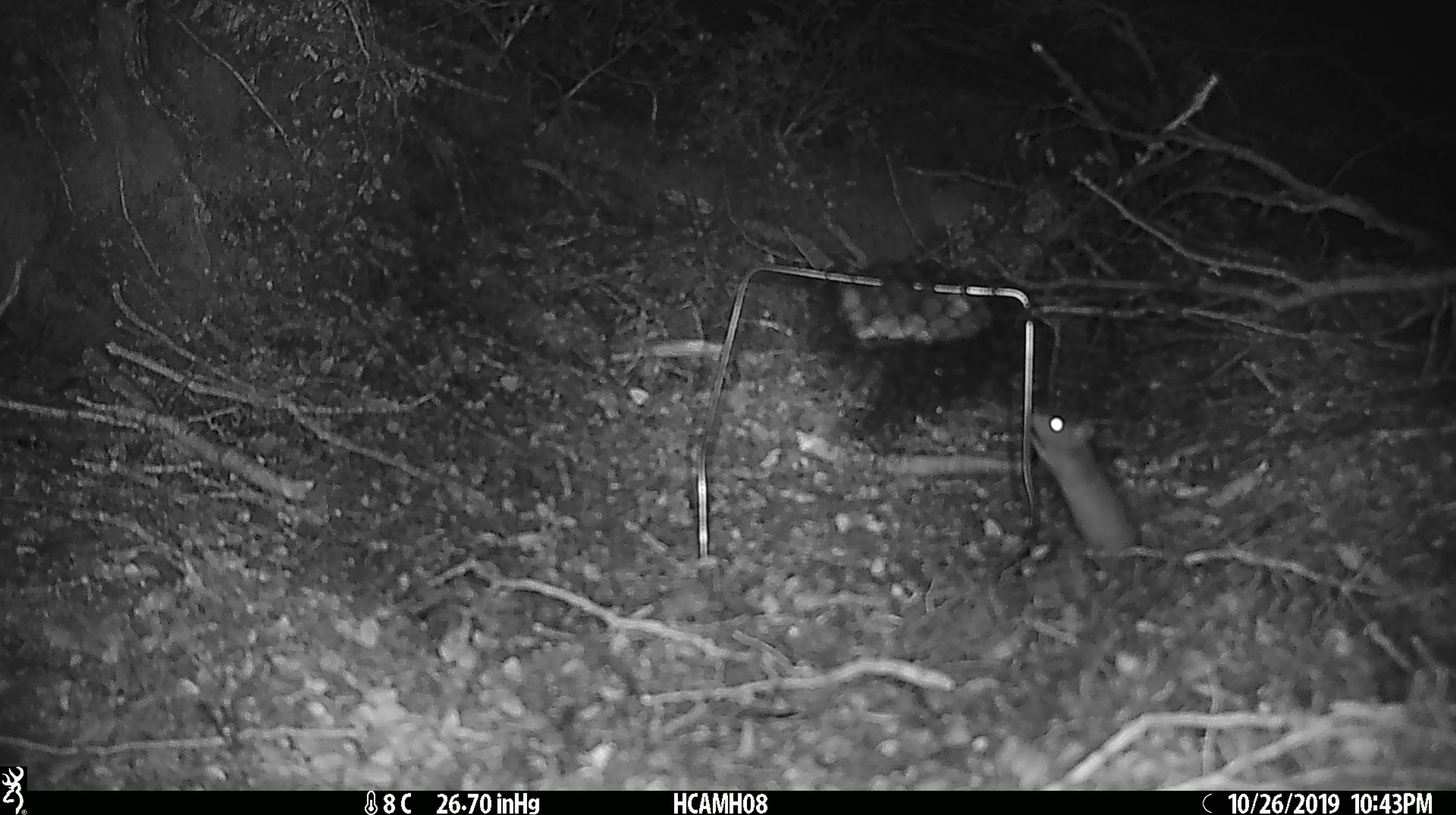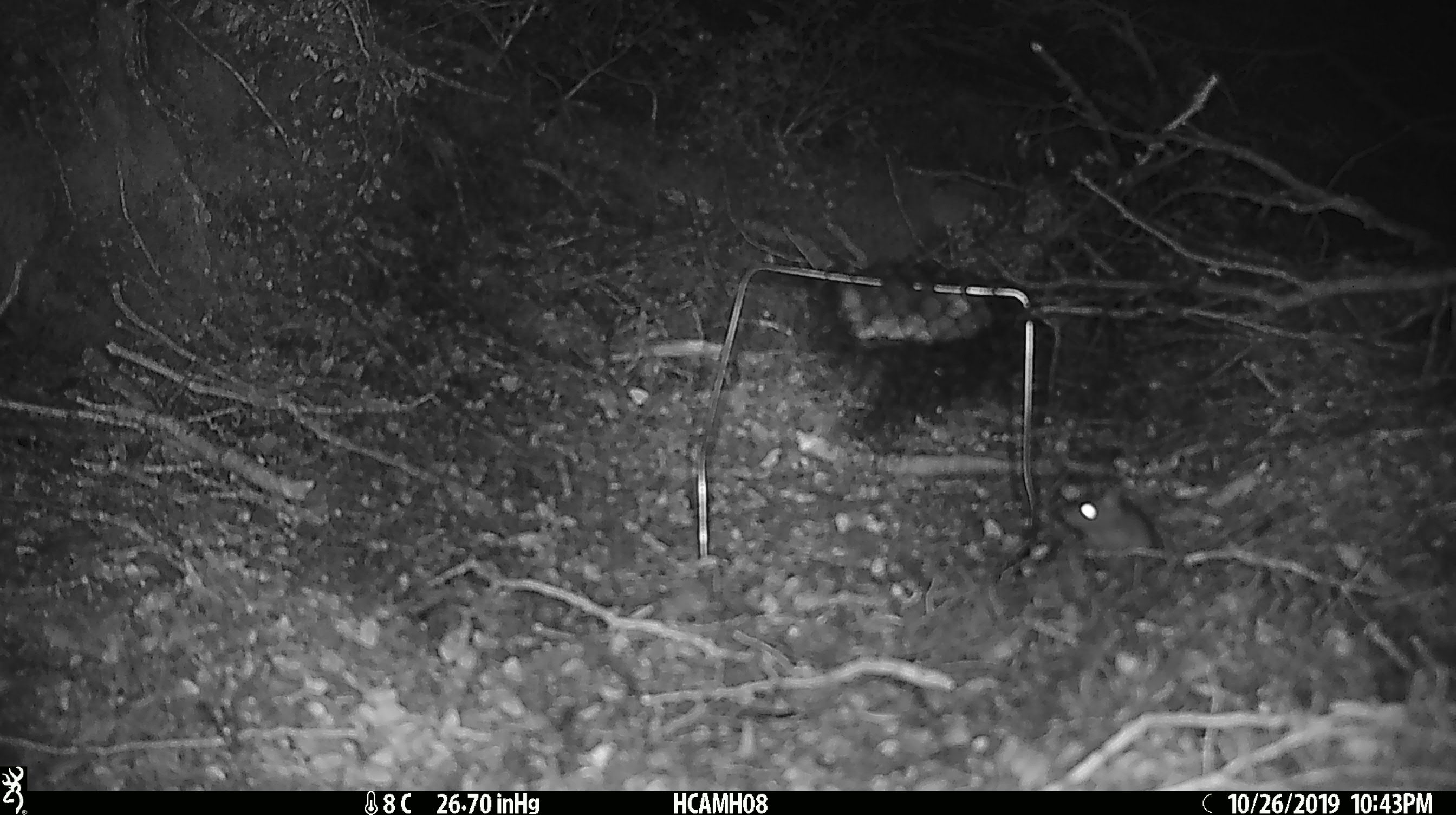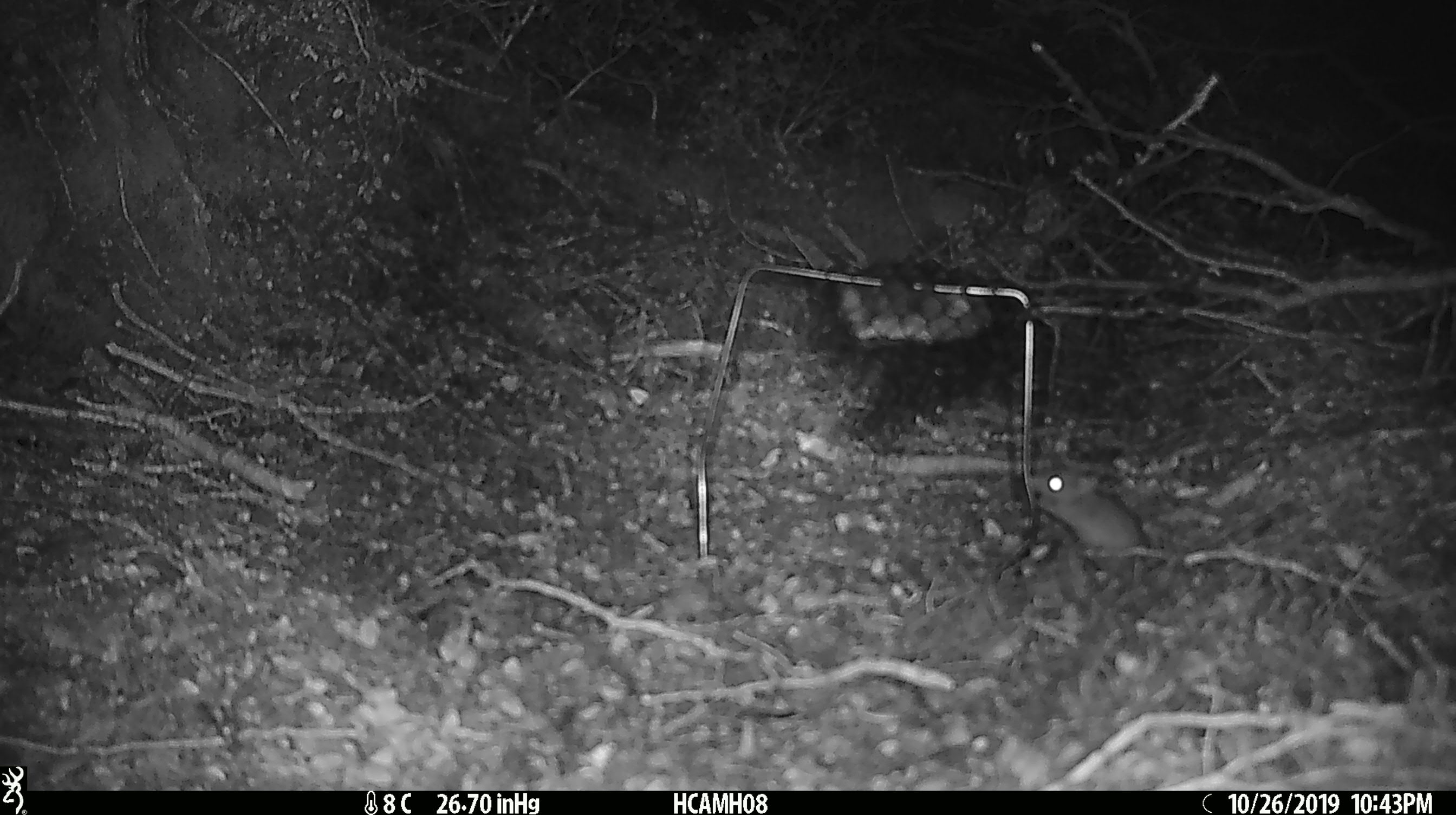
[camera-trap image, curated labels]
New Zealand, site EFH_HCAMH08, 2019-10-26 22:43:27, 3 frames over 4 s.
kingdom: Animalia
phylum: Chordata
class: Mammalia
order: Rodentia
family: Muridae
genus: Mus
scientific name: Mus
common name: mouse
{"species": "mouse (Mus)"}